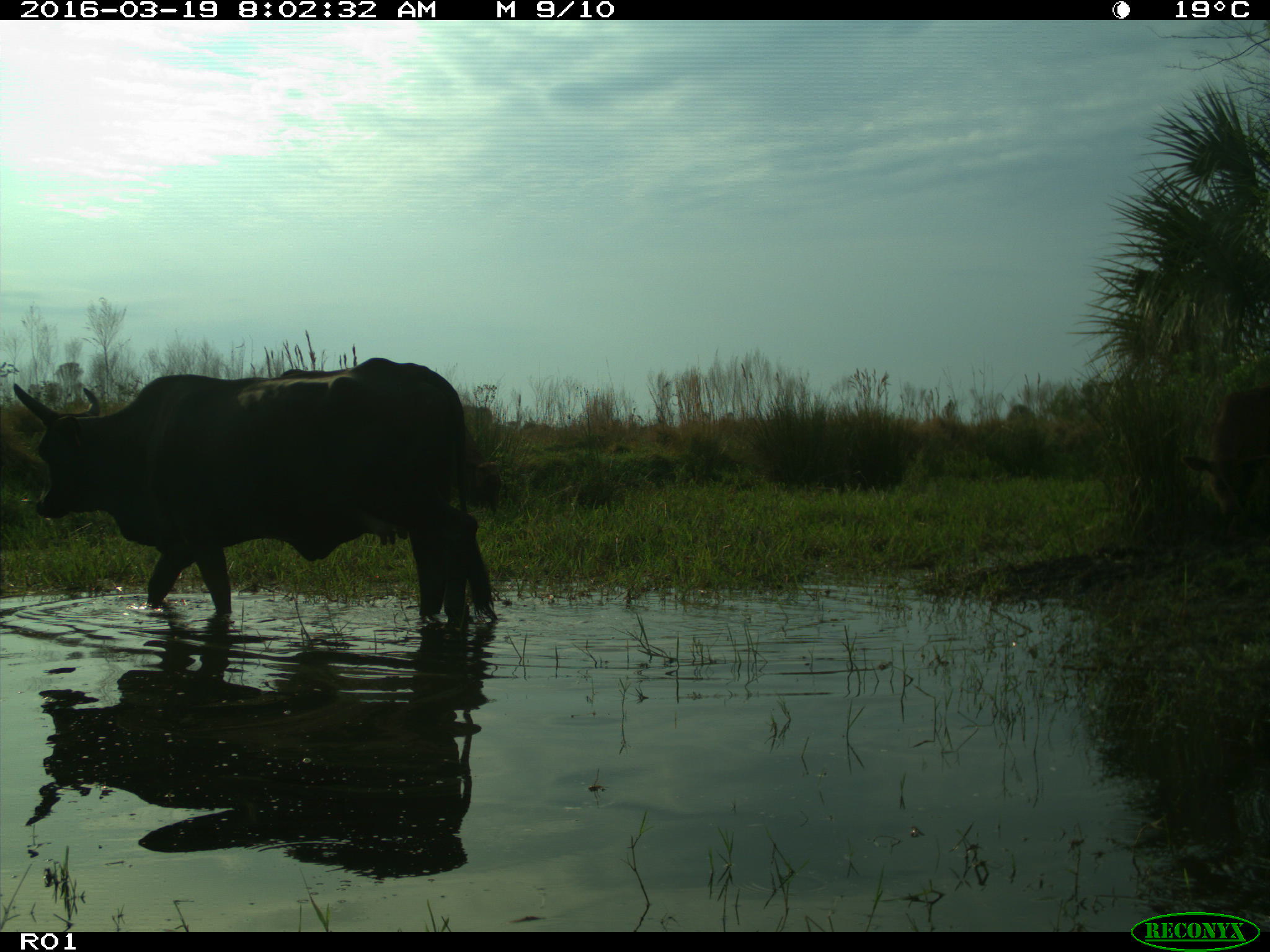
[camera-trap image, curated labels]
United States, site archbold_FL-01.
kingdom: Animalia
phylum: Chordata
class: Mammalia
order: Artiodactyla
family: Bovidae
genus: Bos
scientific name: Bos taurus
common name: domestic cow